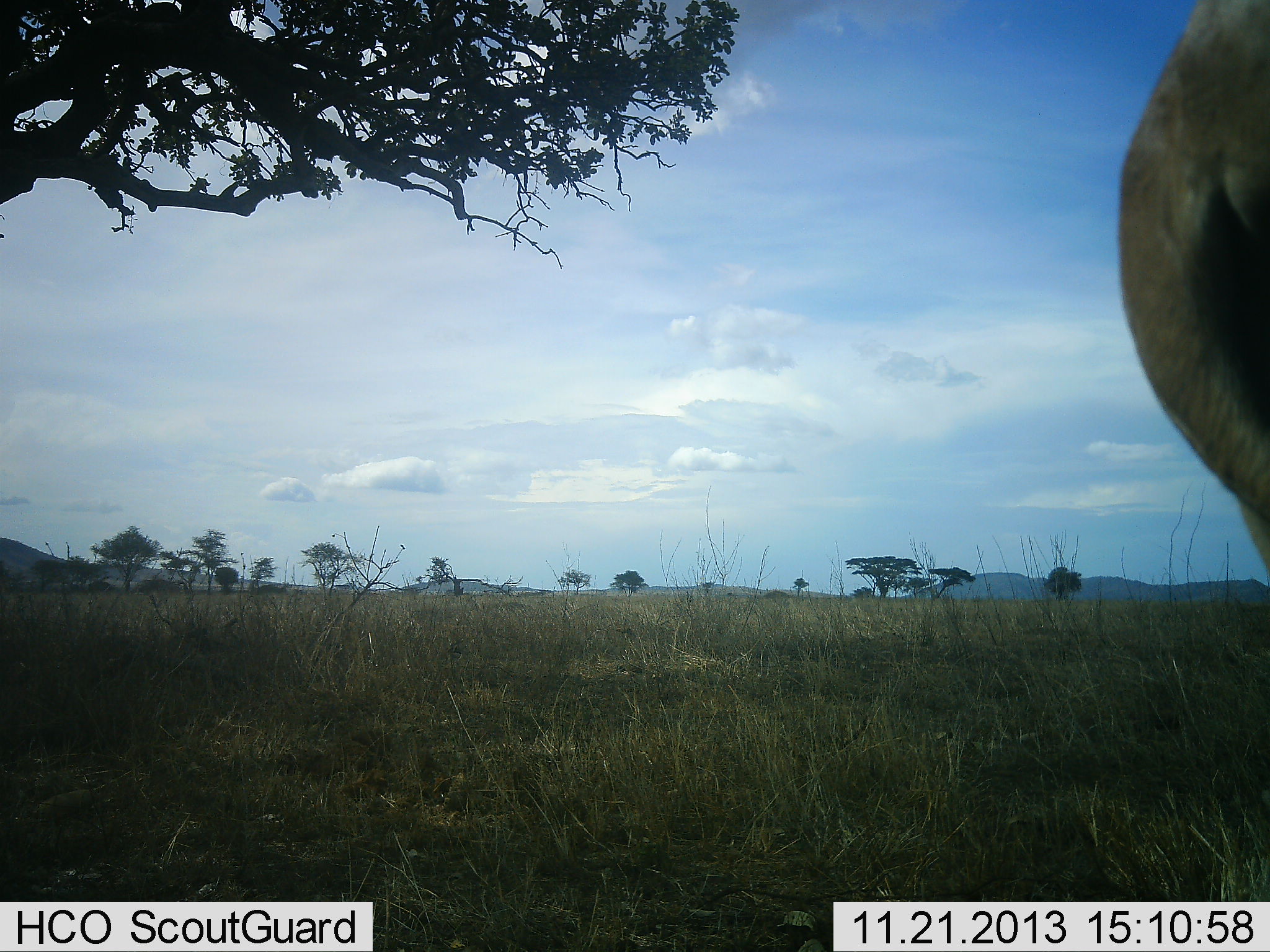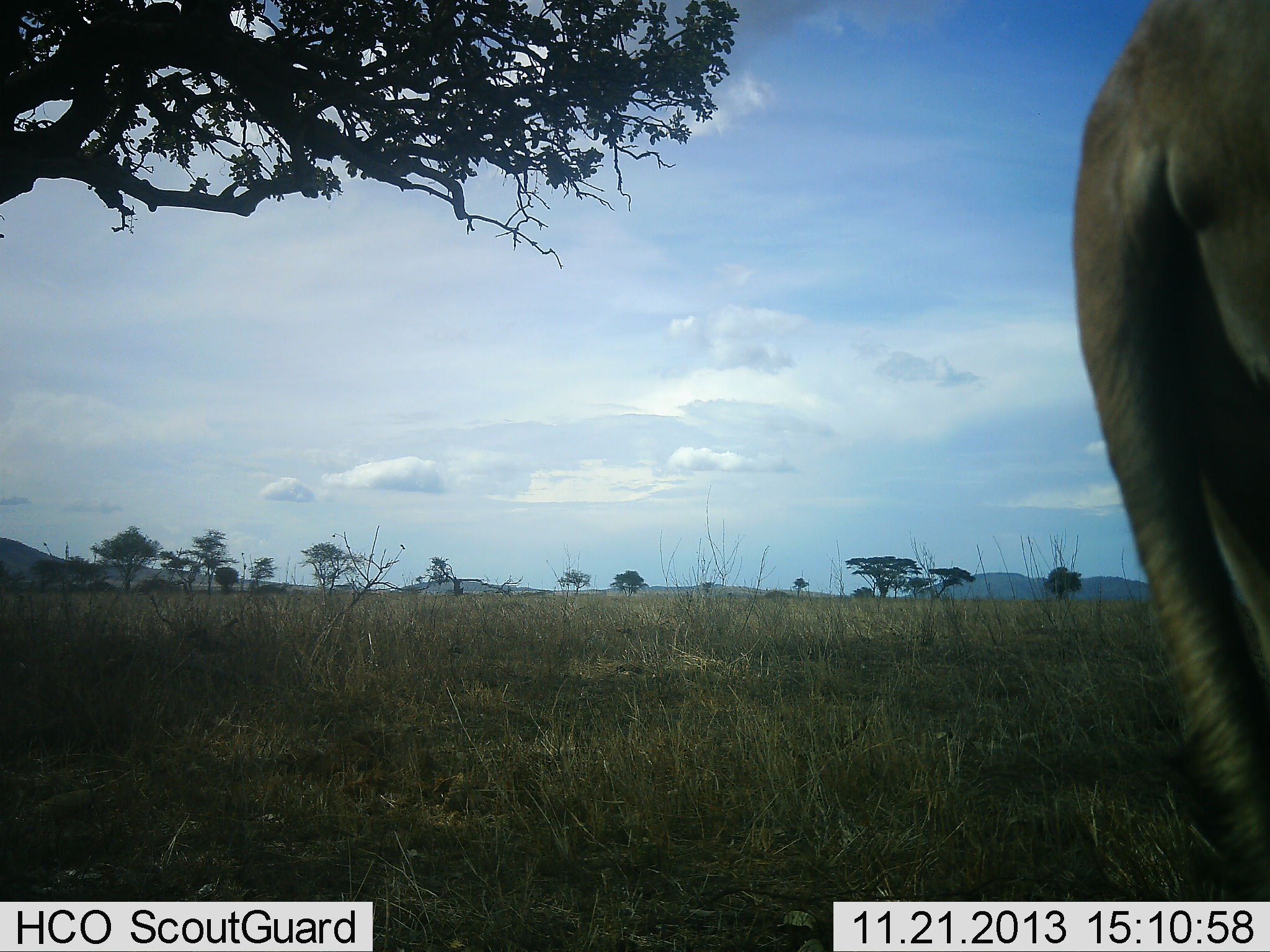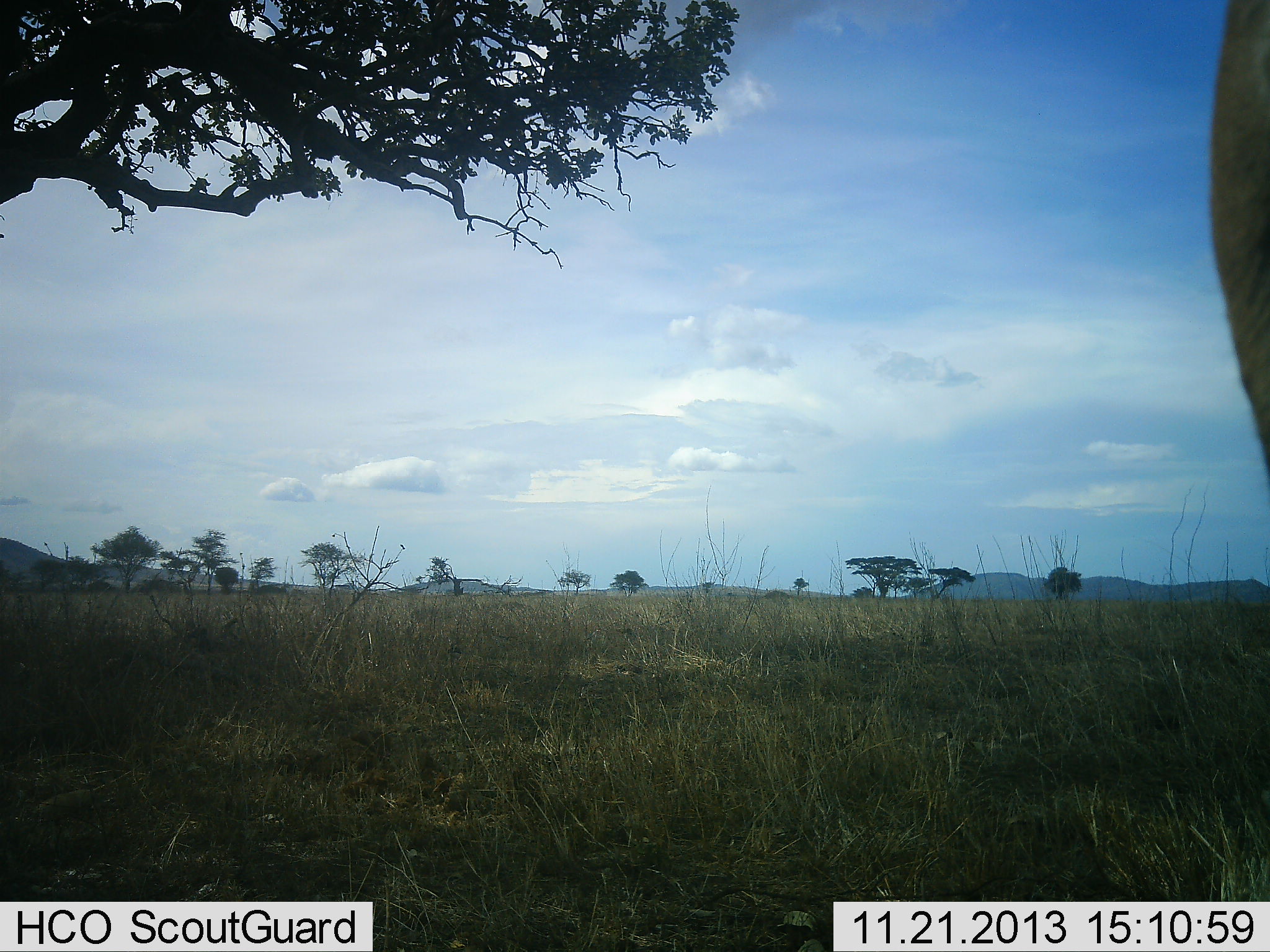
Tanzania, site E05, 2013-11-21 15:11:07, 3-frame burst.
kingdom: Animalia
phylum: Chordata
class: Mammalia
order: Proboscidea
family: Elephantidae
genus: Loxodonta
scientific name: Loxodonta africana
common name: african bush elephant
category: elephant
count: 1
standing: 25%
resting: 0%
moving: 62%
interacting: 0%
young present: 0%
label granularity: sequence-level